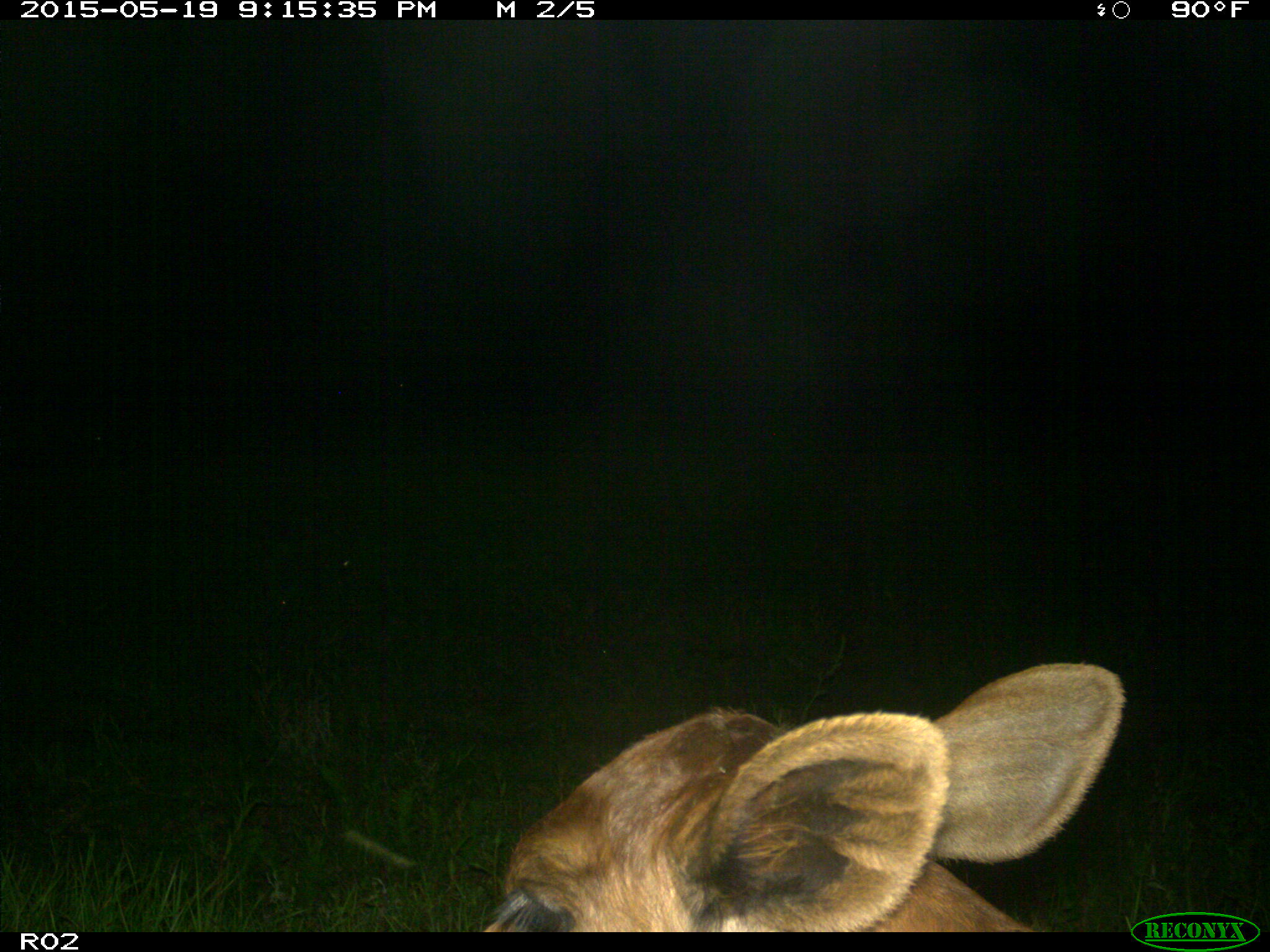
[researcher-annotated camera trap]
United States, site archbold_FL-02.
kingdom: Animalia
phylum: Chordata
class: Mammalia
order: Artiodactyla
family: Bovidae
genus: Bos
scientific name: Bos taurus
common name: domestic cow